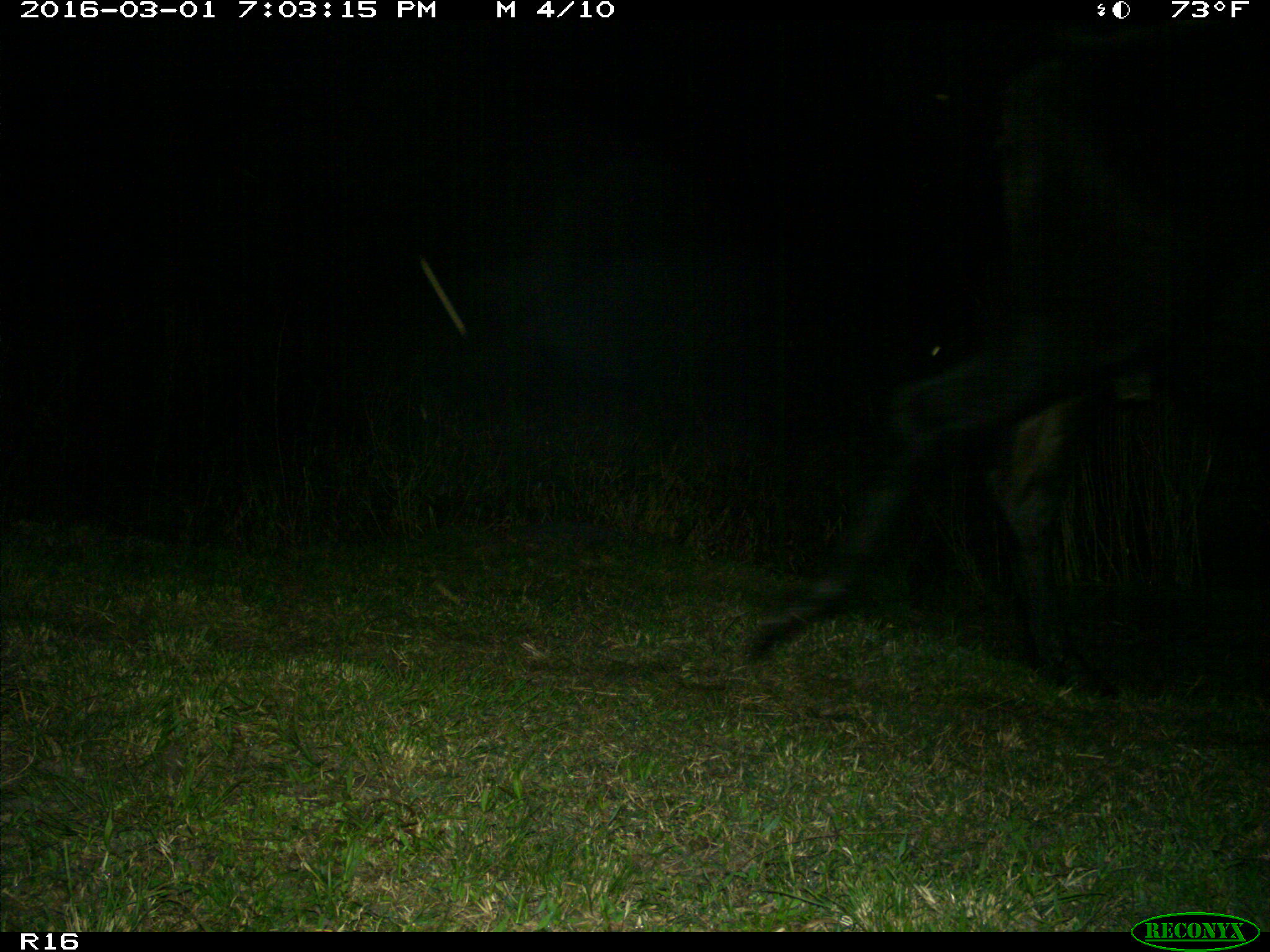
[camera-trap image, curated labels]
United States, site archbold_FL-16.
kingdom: Animalia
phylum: Chordata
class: Mammalia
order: Artiodactyla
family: Bovidae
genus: Bos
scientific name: Bos taurus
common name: domestic cow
Bos taurus (domestic cow).